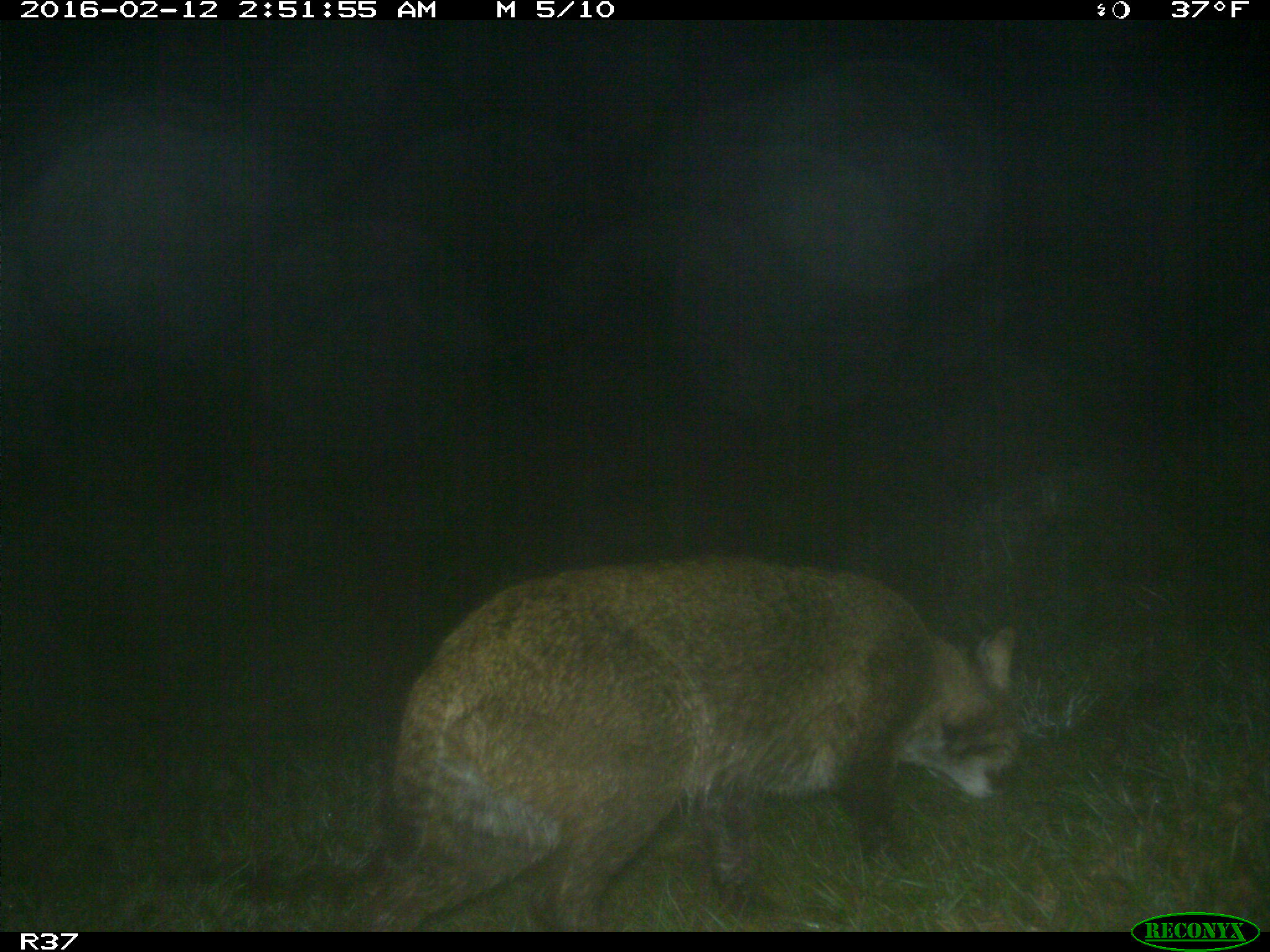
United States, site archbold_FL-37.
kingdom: Animalia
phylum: Chordata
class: Mammalia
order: Carnivora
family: Felidae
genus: Lynx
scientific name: Lynx rufus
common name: bobcat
Lynx rufus (bobcat).